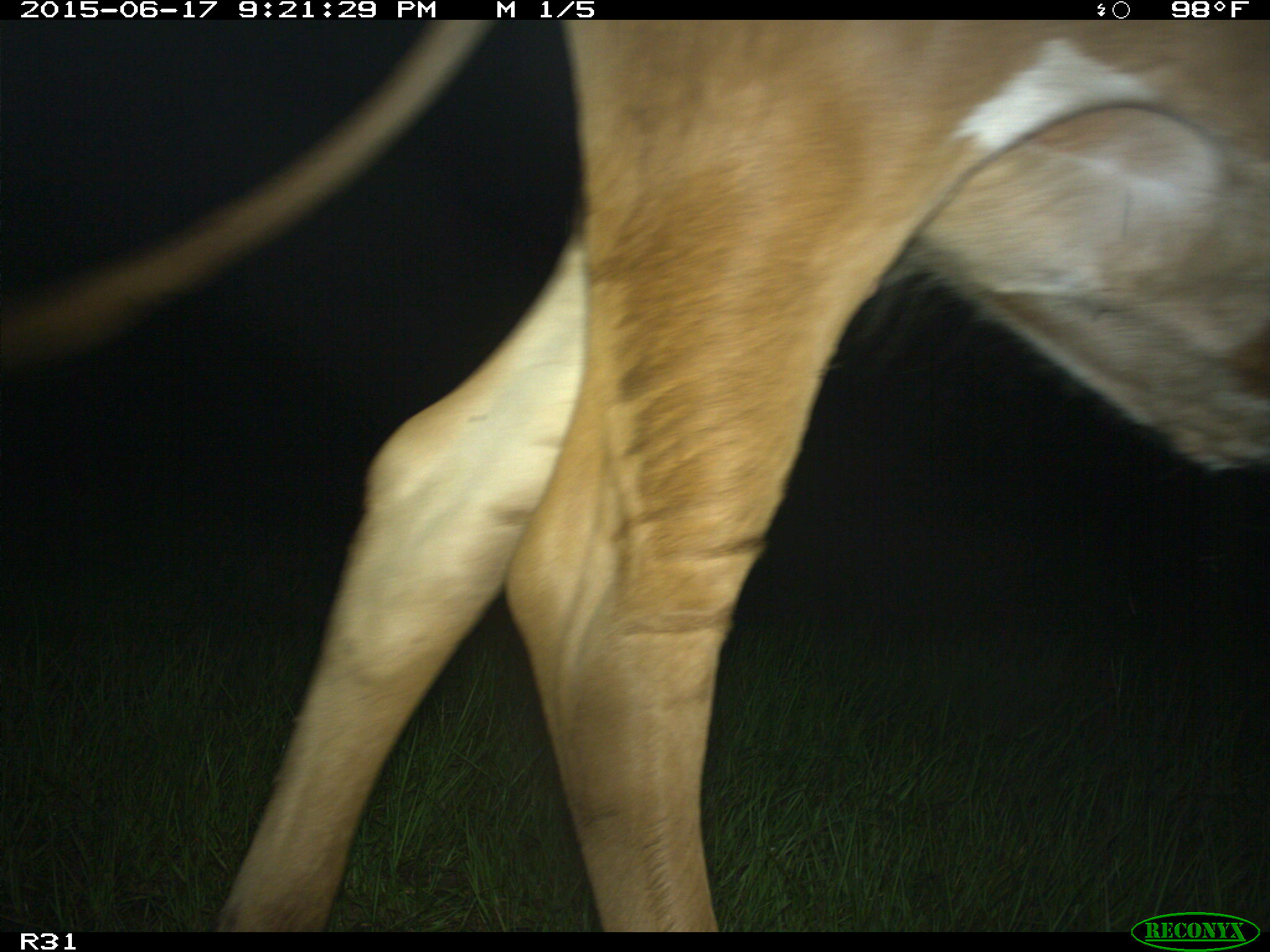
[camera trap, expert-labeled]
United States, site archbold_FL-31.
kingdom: Animalia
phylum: Chordata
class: Mammalia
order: Artiodactyla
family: Bovidae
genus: Bos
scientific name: Bos taurus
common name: domestic cow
Bos taurus (domestic cow).